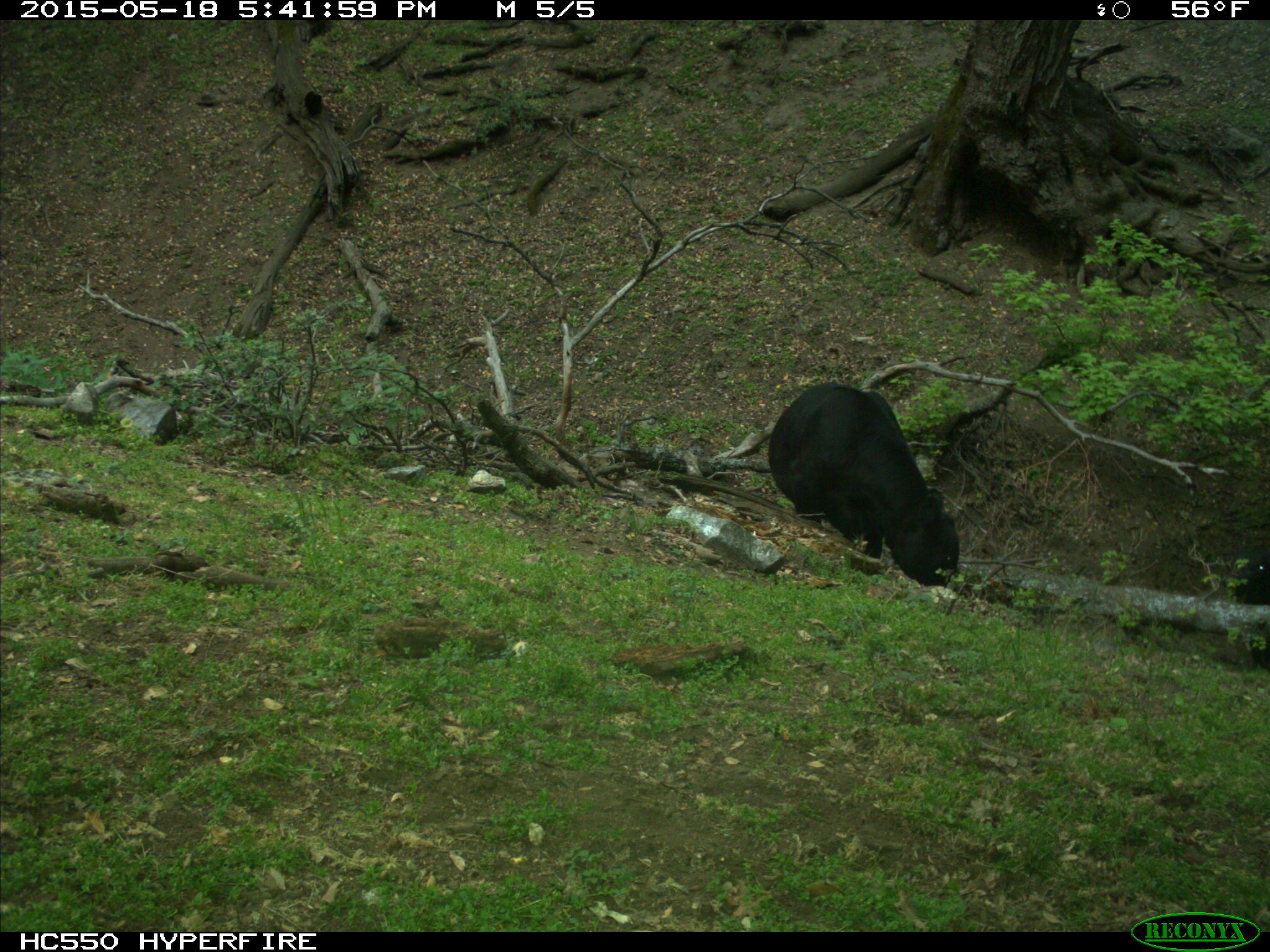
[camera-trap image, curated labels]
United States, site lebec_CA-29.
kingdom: Animalia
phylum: Chordata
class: Mammalia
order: Artiodactyla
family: Bovidae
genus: Bos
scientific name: Bos taurus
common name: domestic cow